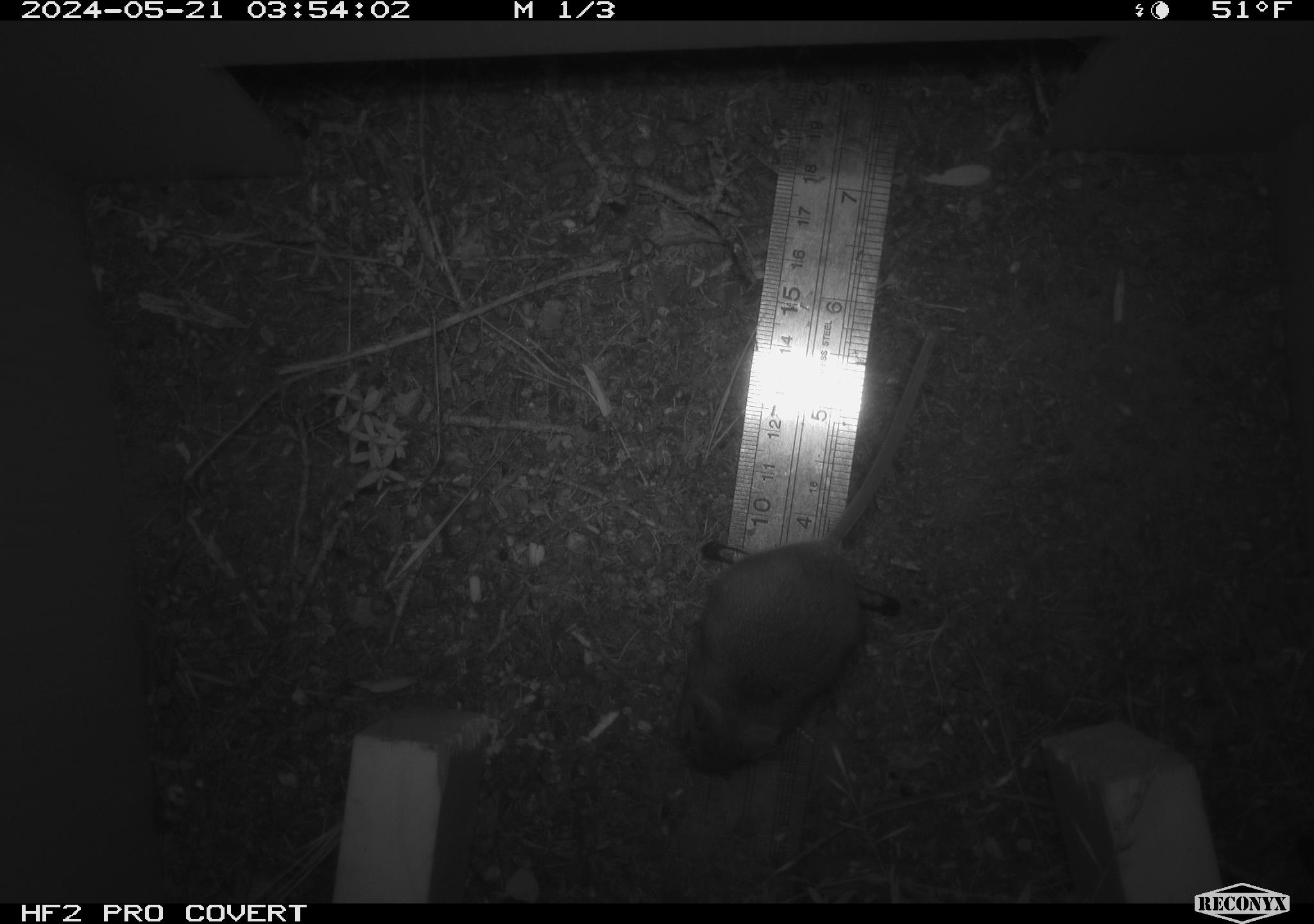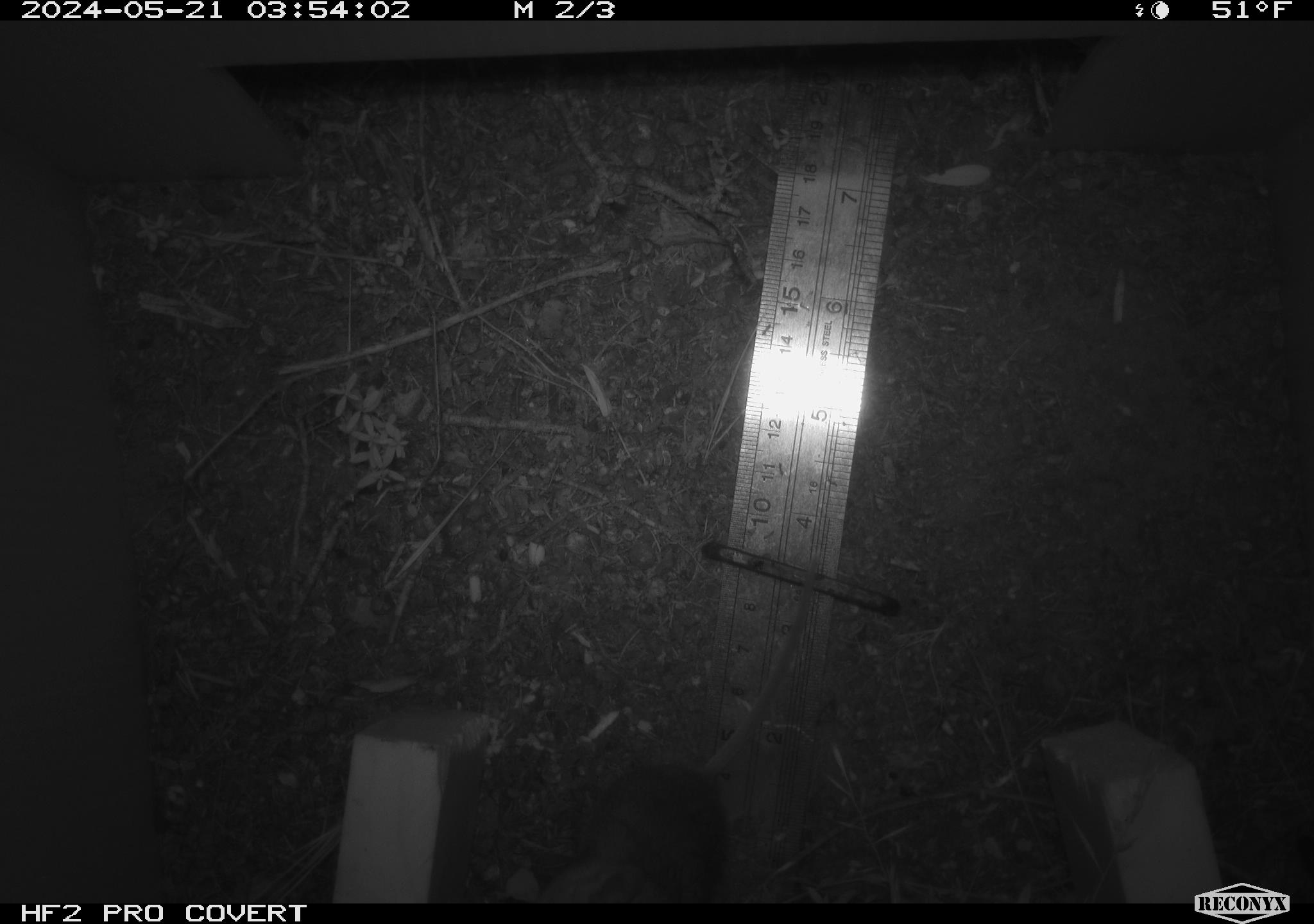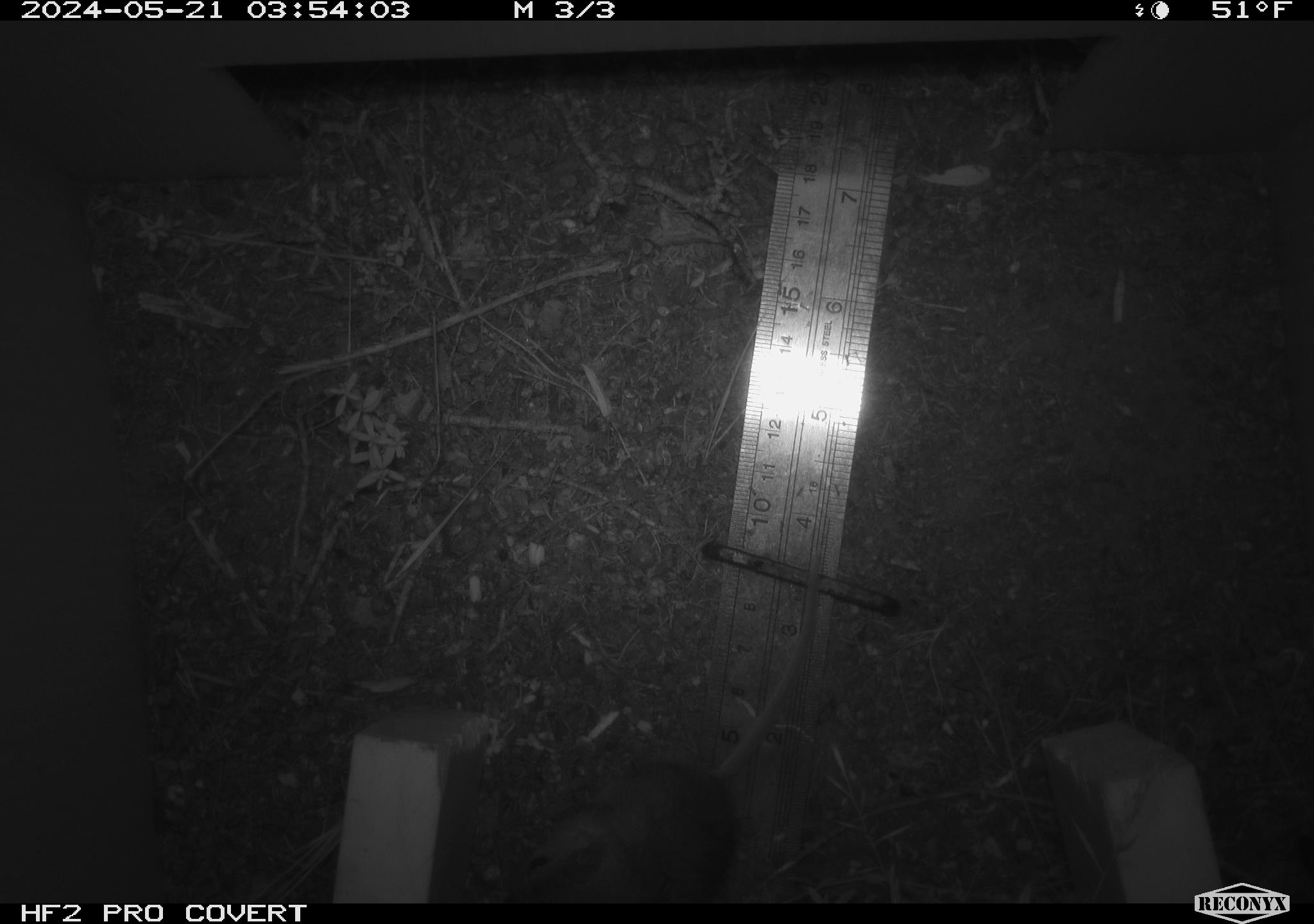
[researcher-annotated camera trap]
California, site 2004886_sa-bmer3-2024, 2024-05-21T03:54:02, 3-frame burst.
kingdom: Animalia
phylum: Chordata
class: Mammalia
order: Rodentia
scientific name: Rodentia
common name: mouse species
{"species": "mouse species (Rodentia)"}